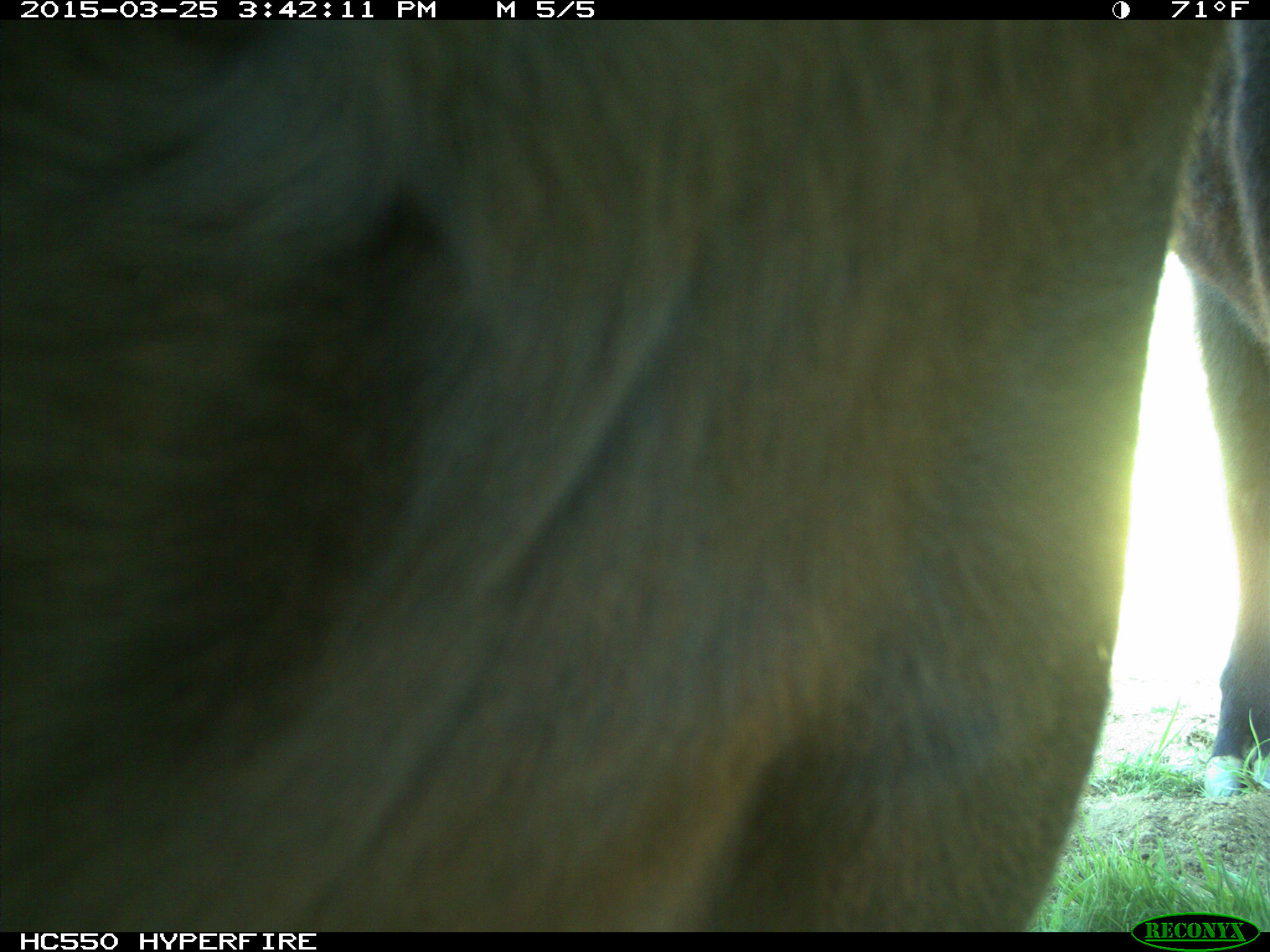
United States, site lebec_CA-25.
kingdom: Animalia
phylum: Chordata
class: Mammalia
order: Artiodactyla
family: Bovidae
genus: Bos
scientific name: Bos taurus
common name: domestic cow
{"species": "Bos taurus (domestic cow)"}